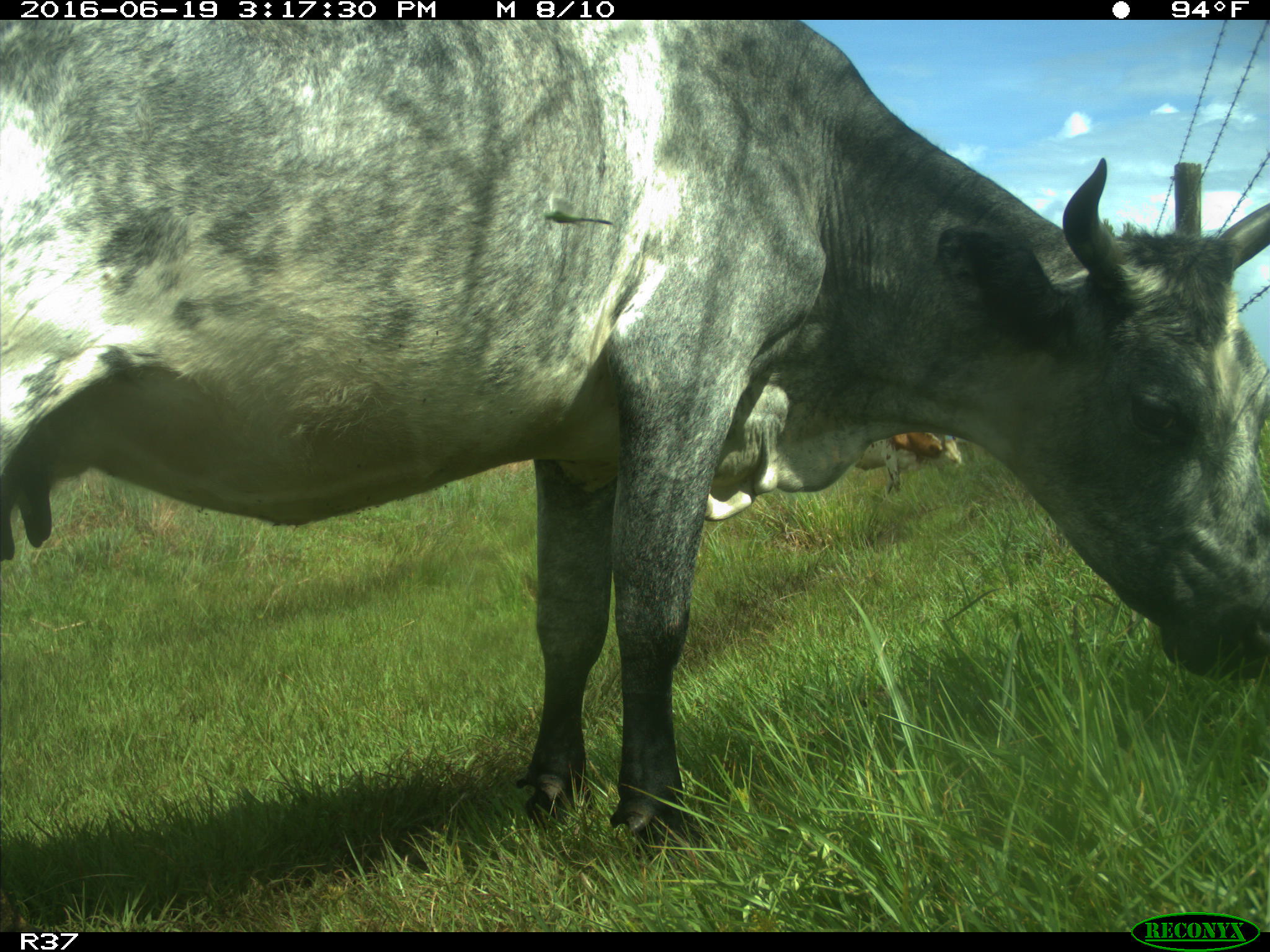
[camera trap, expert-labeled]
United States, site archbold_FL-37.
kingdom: Animalia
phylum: Chordata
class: Mammalia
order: Artiodactyla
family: Bovidae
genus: Bos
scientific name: Bos taurus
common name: domestic cow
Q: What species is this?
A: Bos taurus (domestic cow).